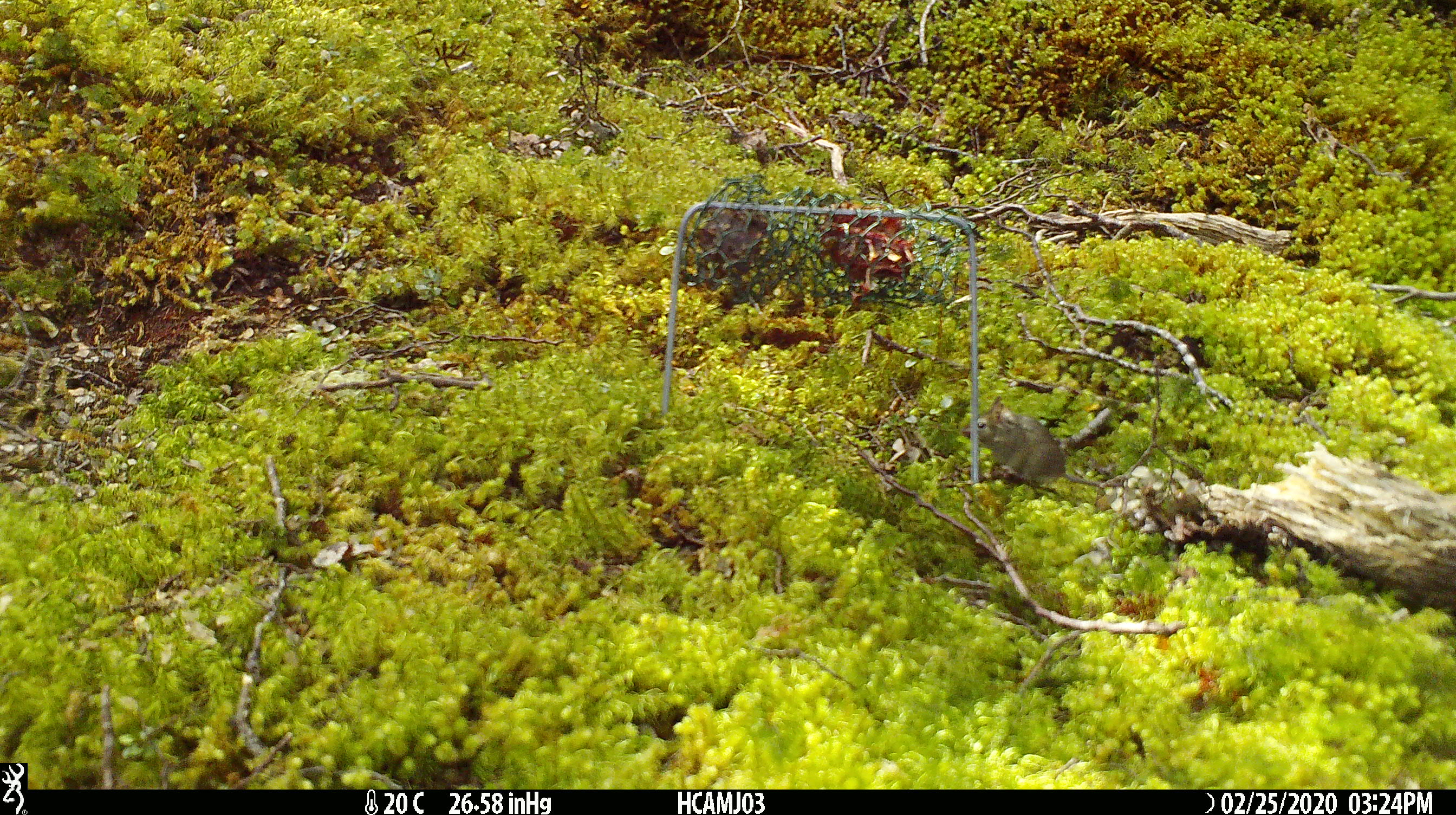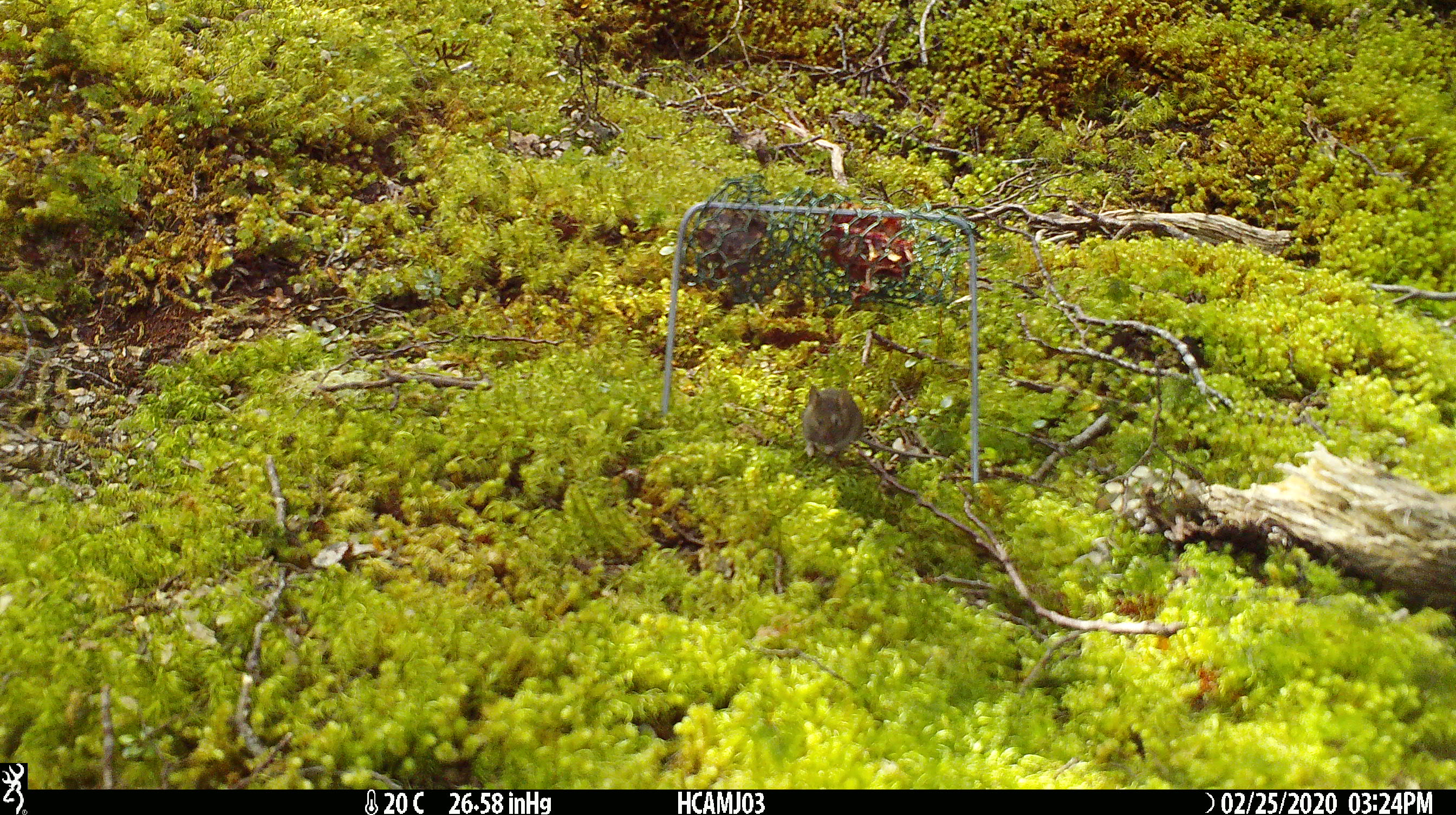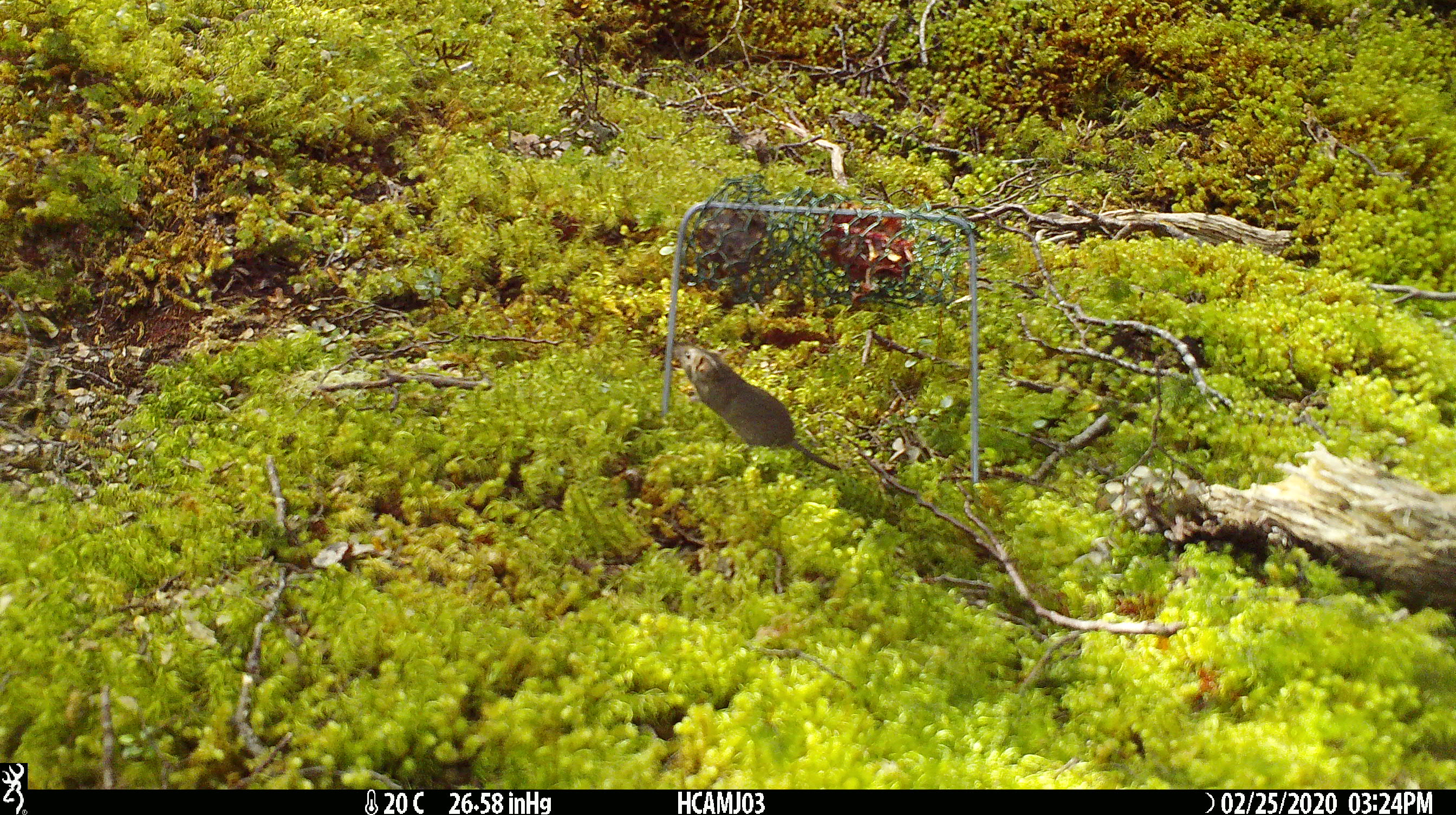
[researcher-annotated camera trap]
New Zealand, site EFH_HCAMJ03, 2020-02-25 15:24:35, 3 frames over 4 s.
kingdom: Animalia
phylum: Chordata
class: Mammalia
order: Rodentia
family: Muridae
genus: Mus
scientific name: Mus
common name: mouse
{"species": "mouse (Mus)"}